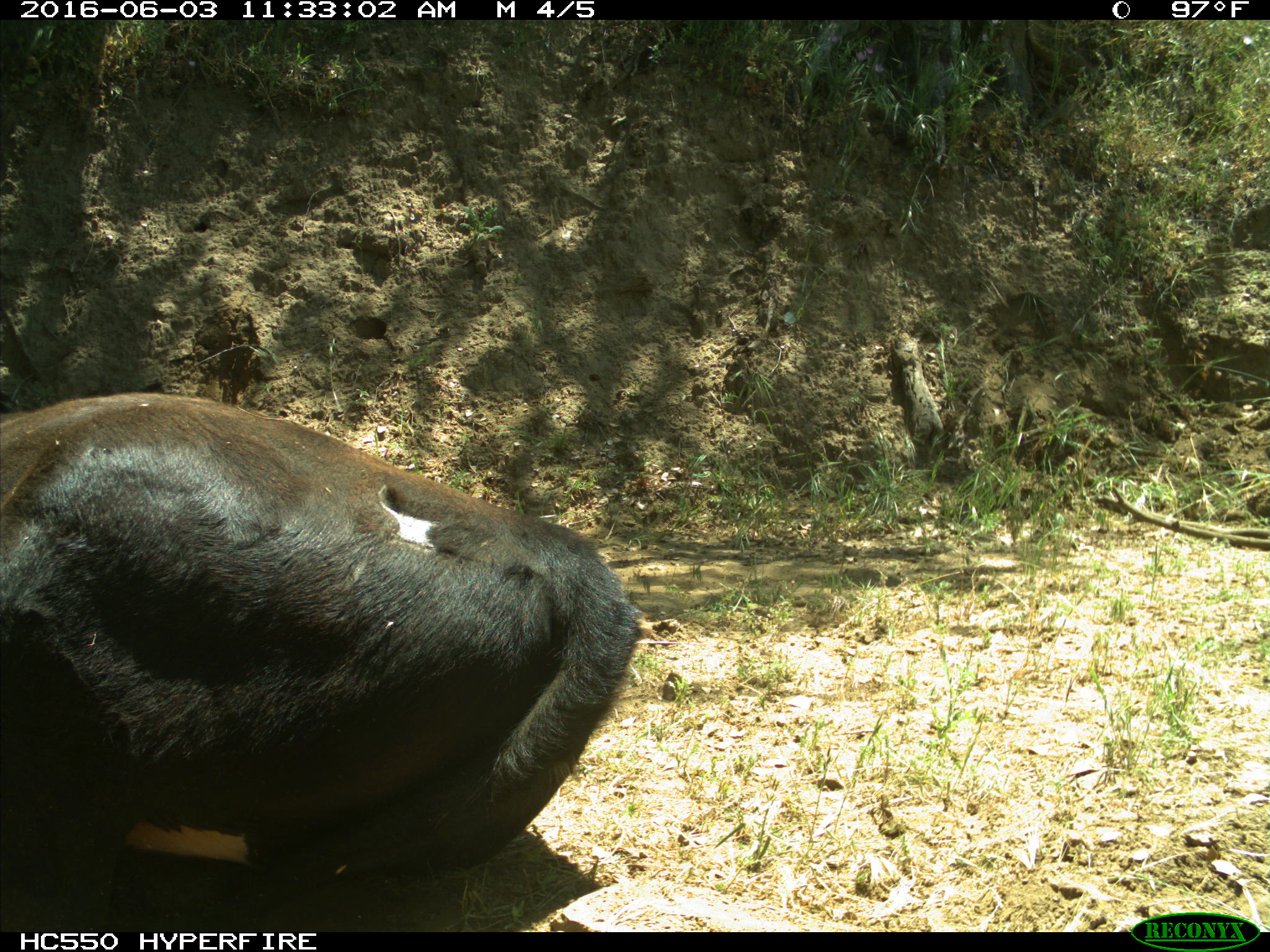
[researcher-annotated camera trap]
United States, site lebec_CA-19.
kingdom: Animalia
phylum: Chordata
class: Mammalia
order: Artiodactyla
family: Bovidae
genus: Bos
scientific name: Bos taurus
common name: domestic cow